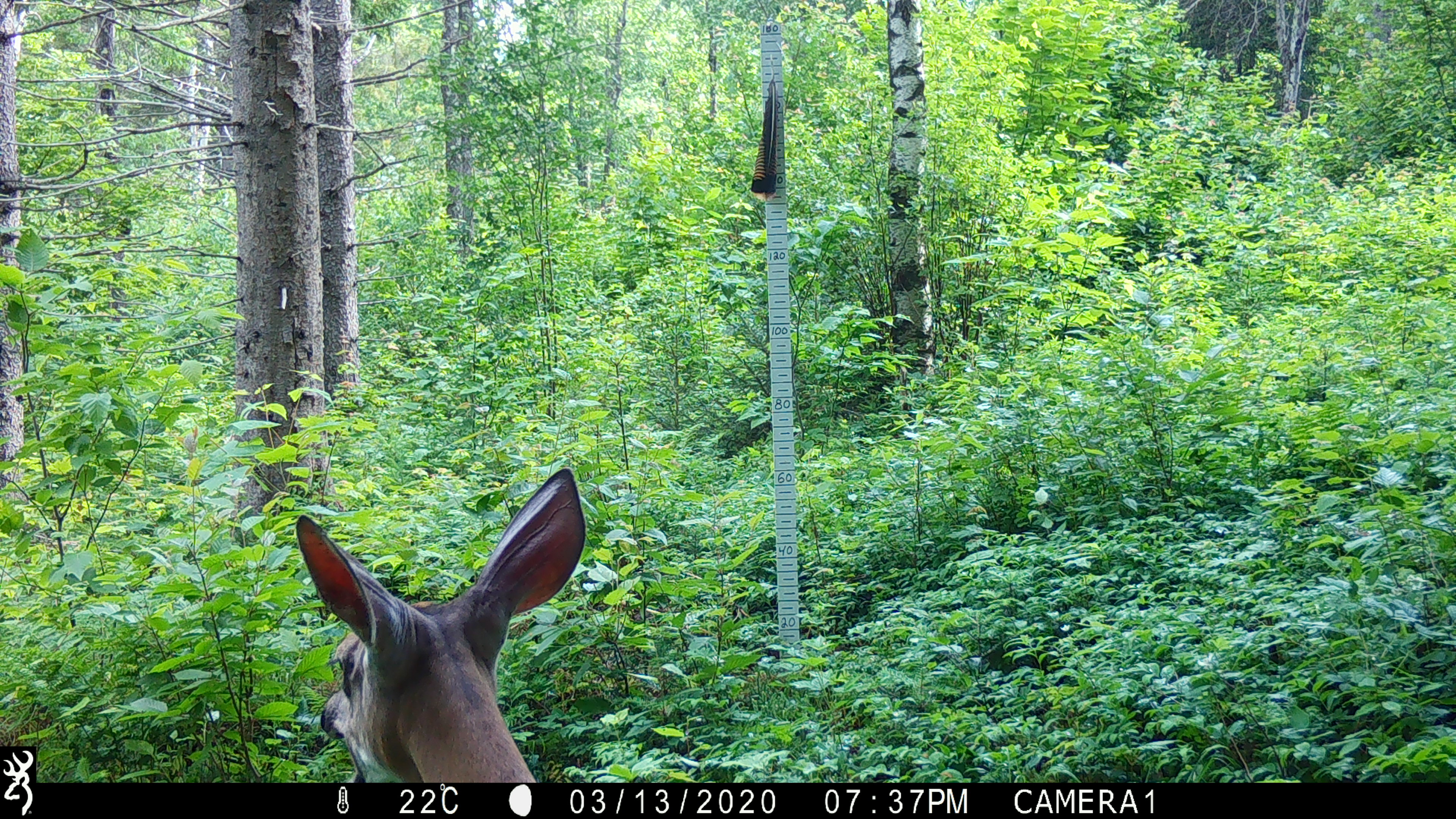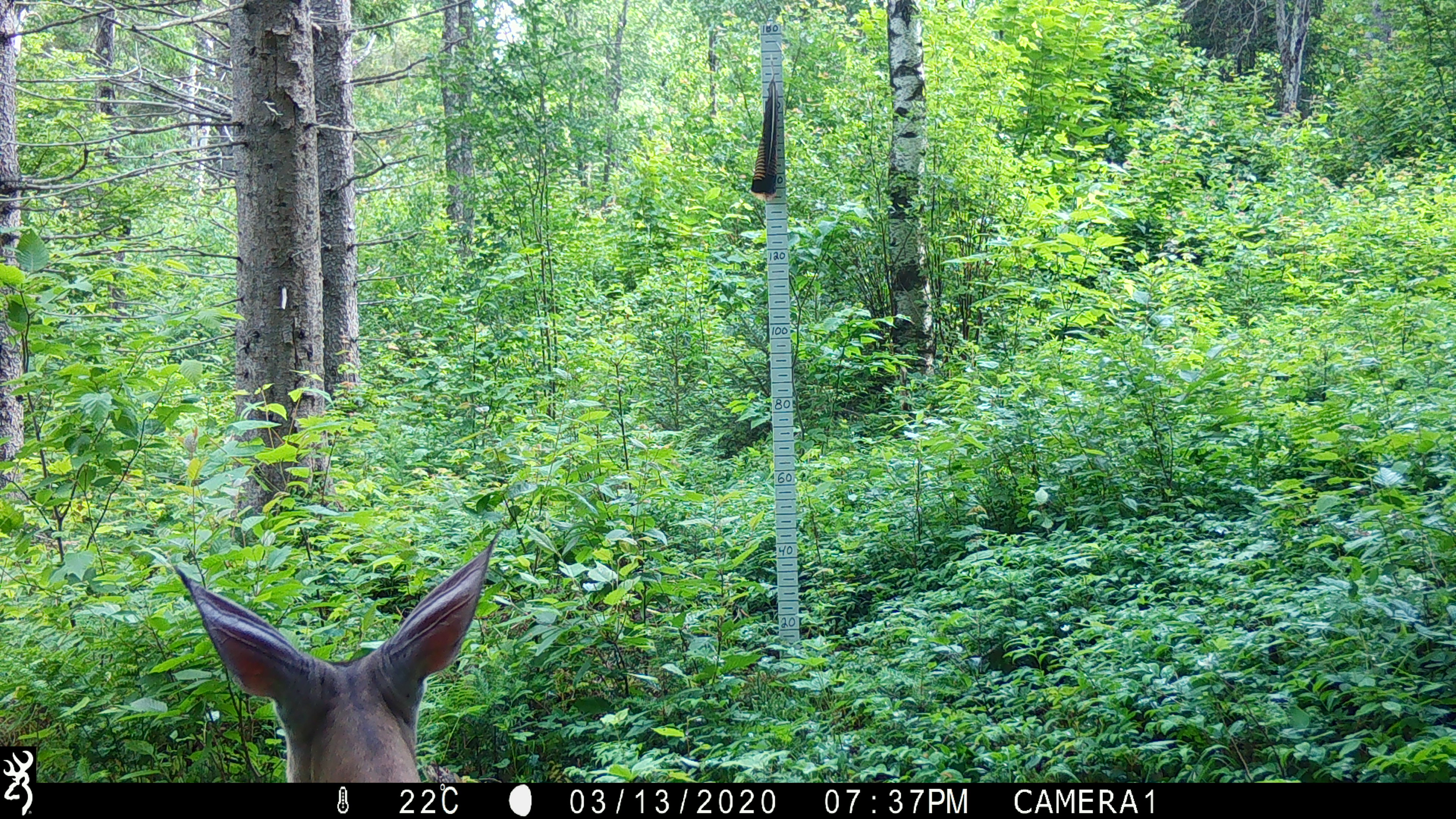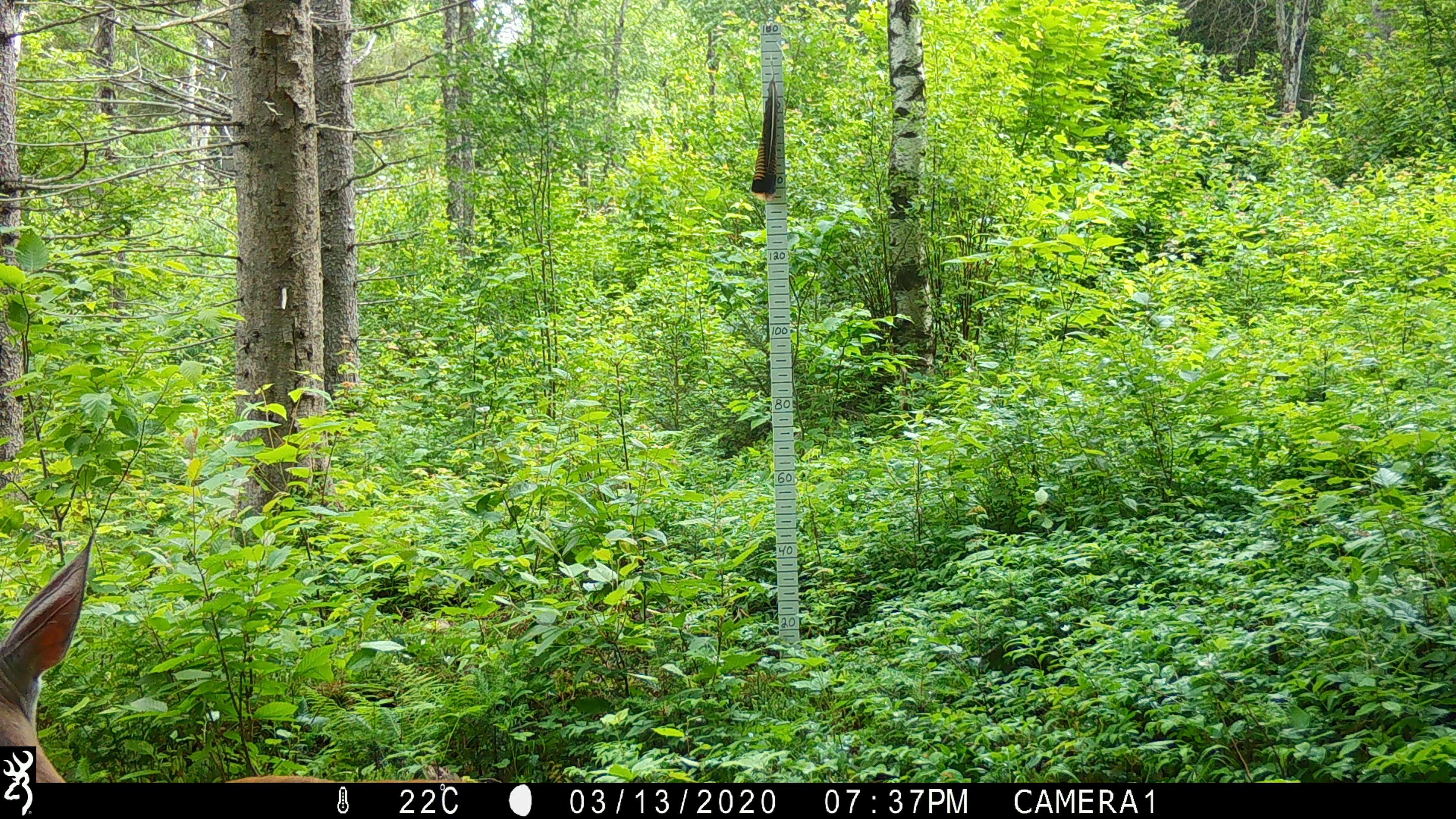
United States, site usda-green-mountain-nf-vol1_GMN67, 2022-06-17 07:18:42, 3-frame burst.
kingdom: Animalia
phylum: Chordata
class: Mammalia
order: Artiodactyla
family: Cervidae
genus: Odocoileus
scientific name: Odocoileus virginianus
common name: white-tailed deer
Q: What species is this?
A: White-tailed deer (Odocoileus virginianus).